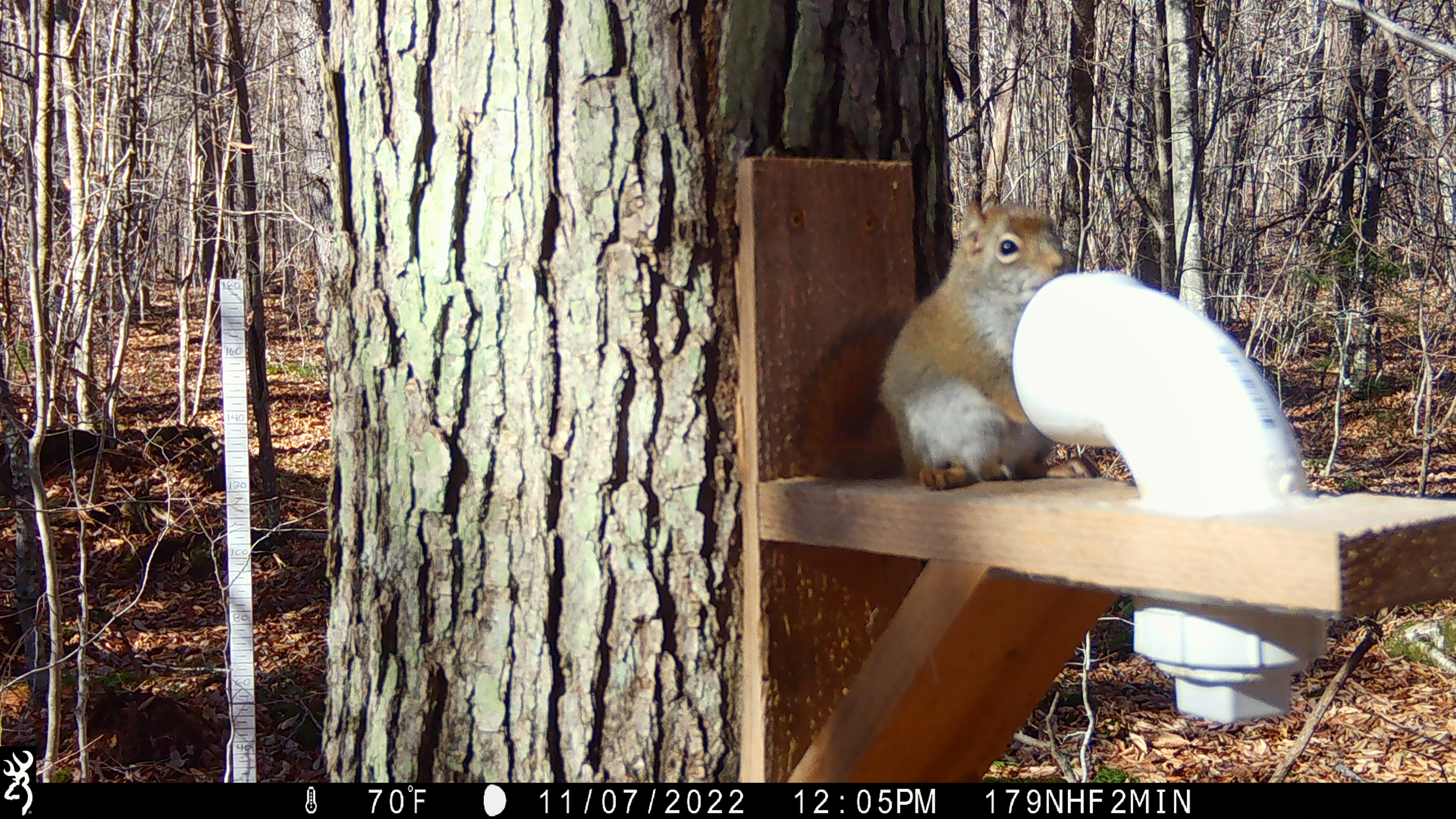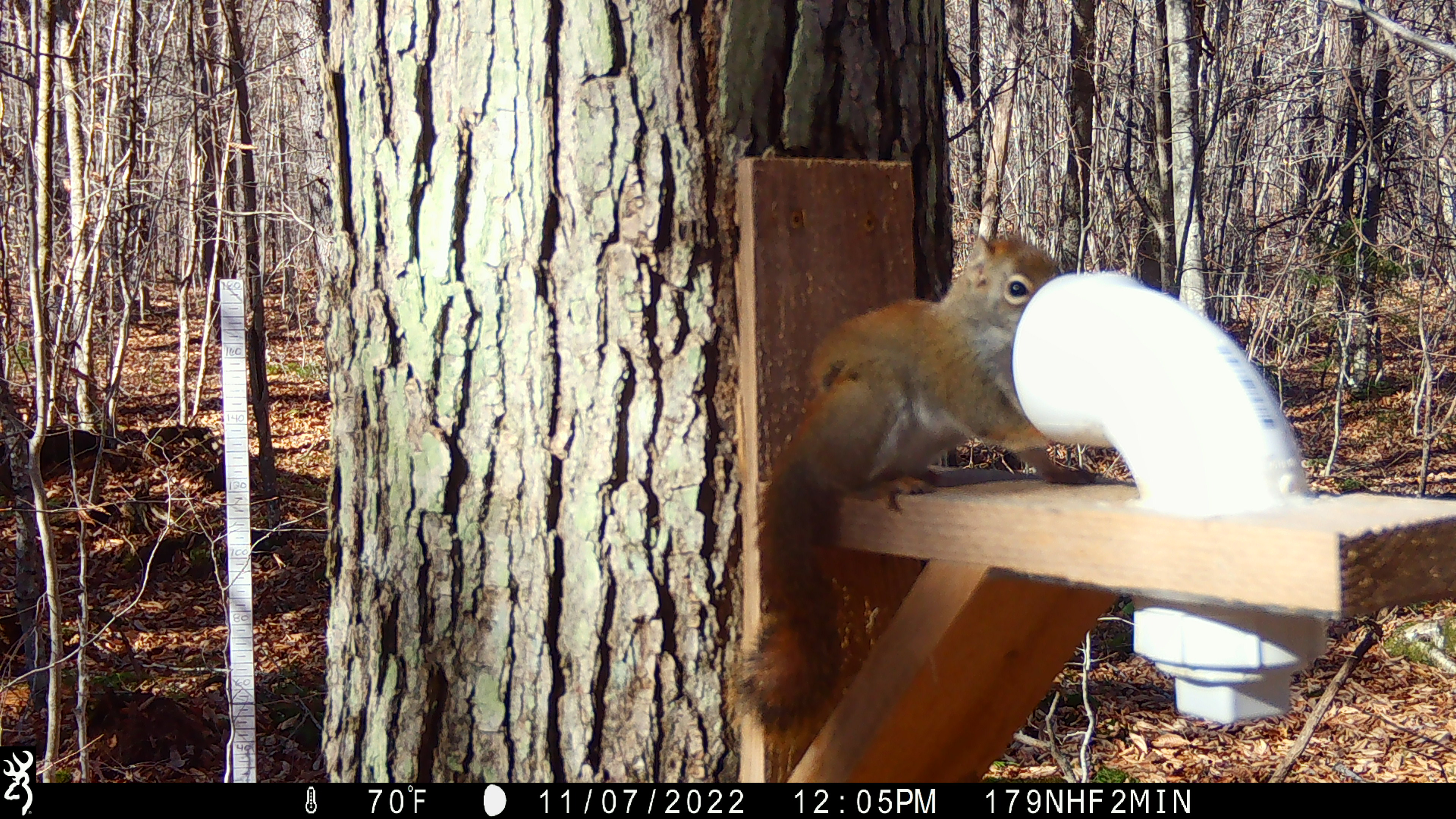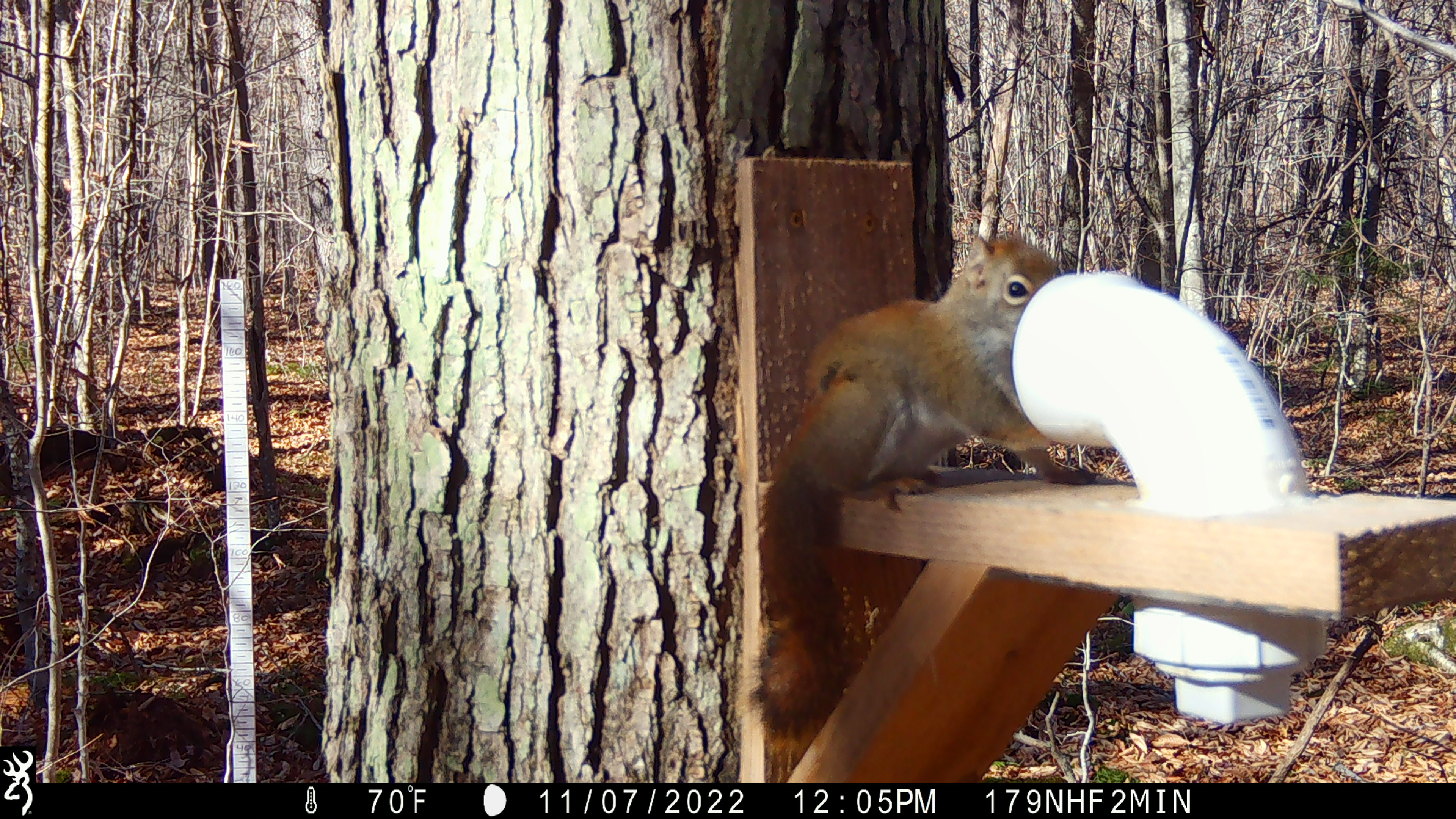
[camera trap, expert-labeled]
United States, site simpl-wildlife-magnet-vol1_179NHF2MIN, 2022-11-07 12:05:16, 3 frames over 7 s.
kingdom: Animalia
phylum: Chordata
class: Mammalia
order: Rodentia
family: Sciuridae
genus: Tamiasciurus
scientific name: Tamiasciurus hudsonicus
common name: red squirrel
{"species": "red squirrel (Tamiasciurus hudsonicus)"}